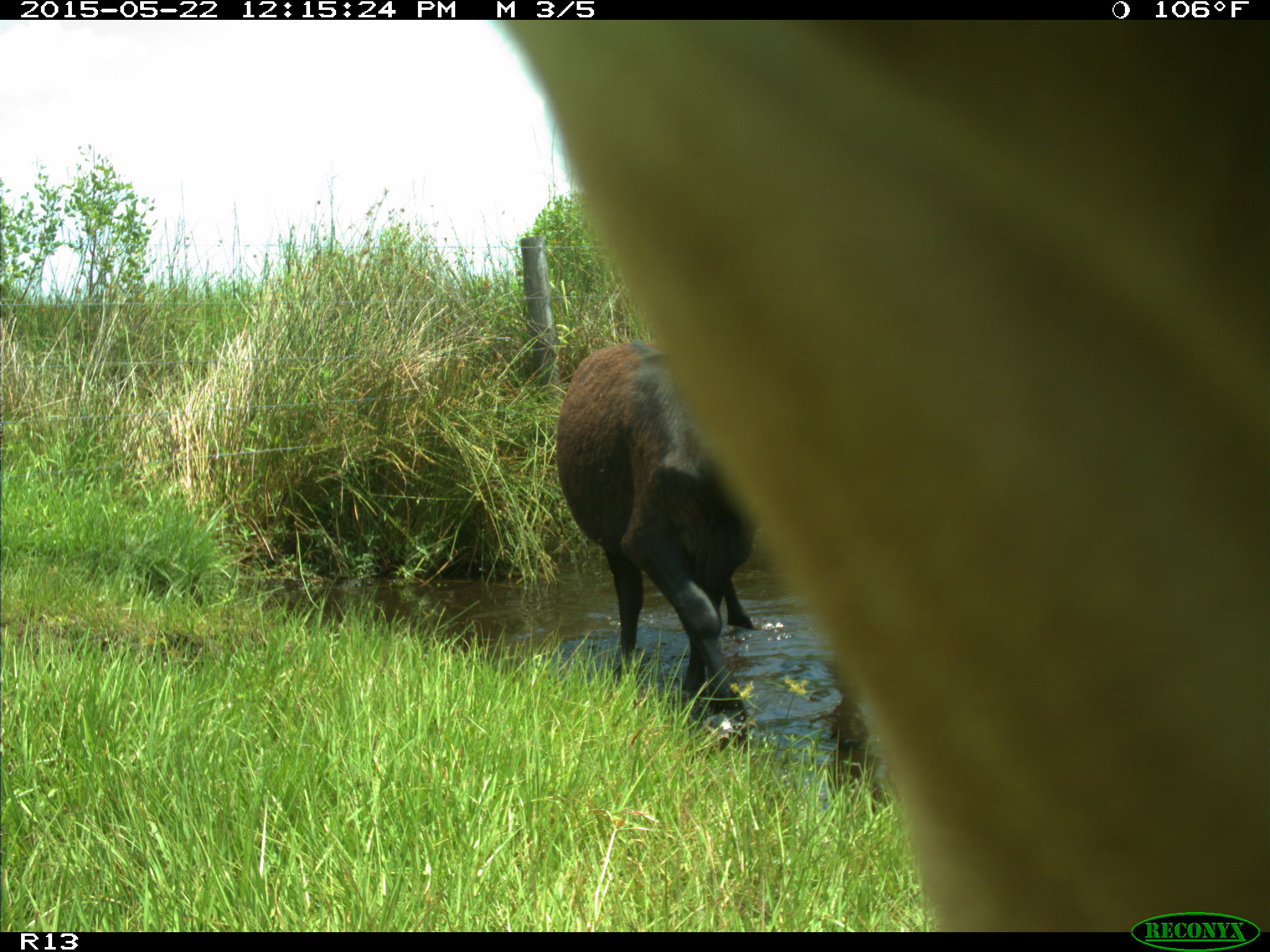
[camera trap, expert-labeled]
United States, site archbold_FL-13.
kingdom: Animalia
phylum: Chordata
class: Mammalia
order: Artiodactyla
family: Bovidae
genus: Bos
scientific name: Bos taurus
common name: domestic cow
Bos taurus (domestic cow).